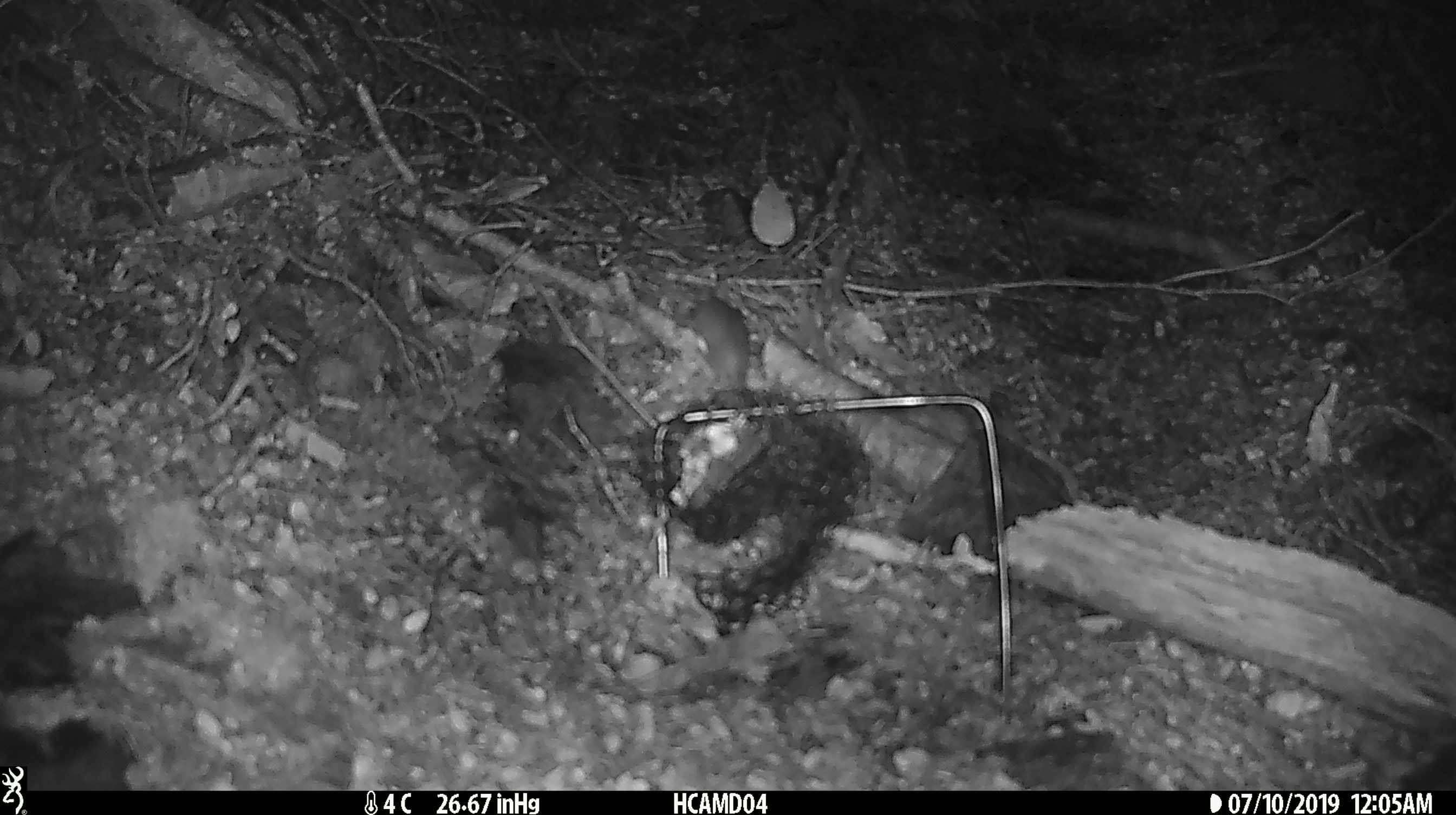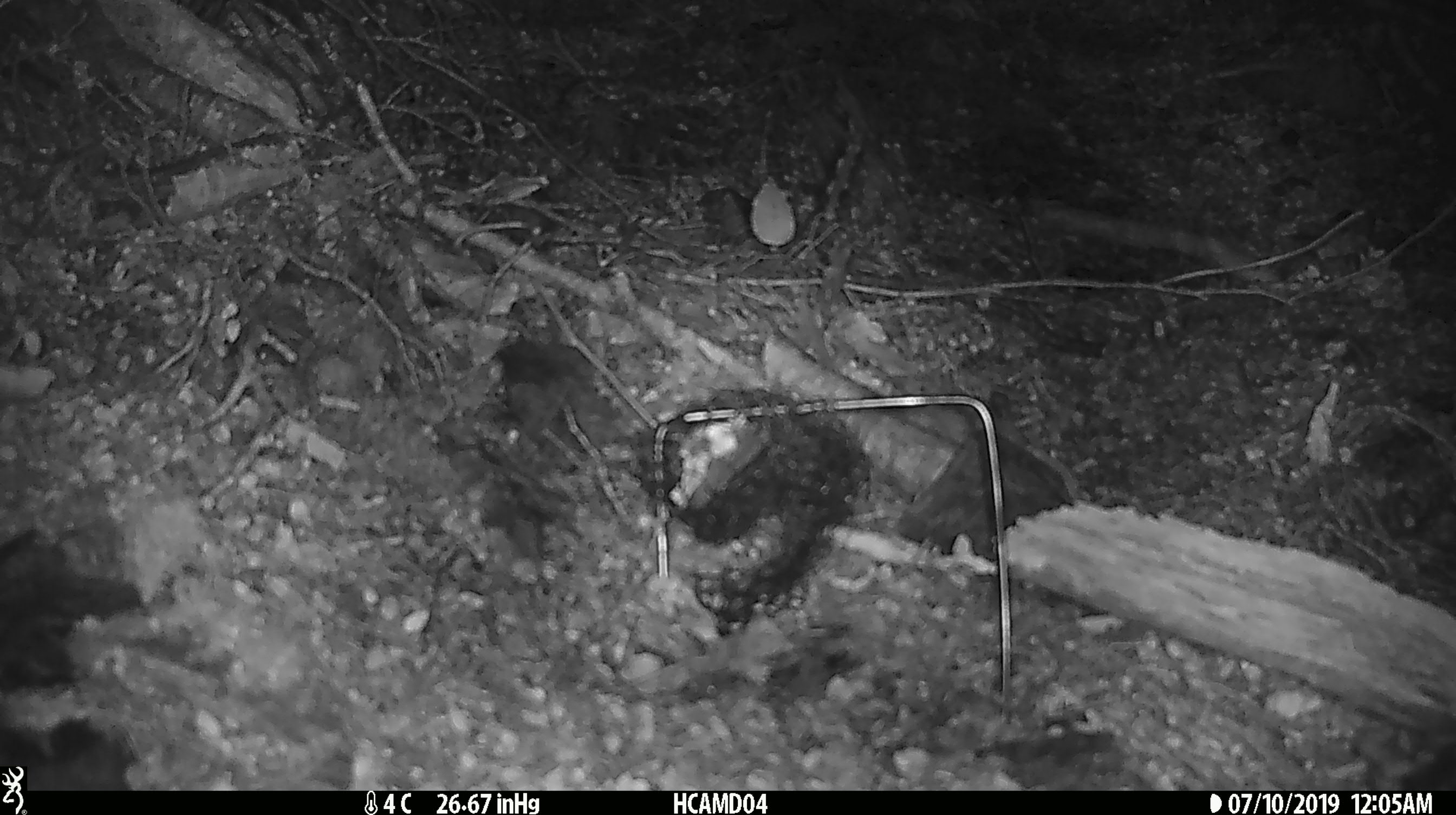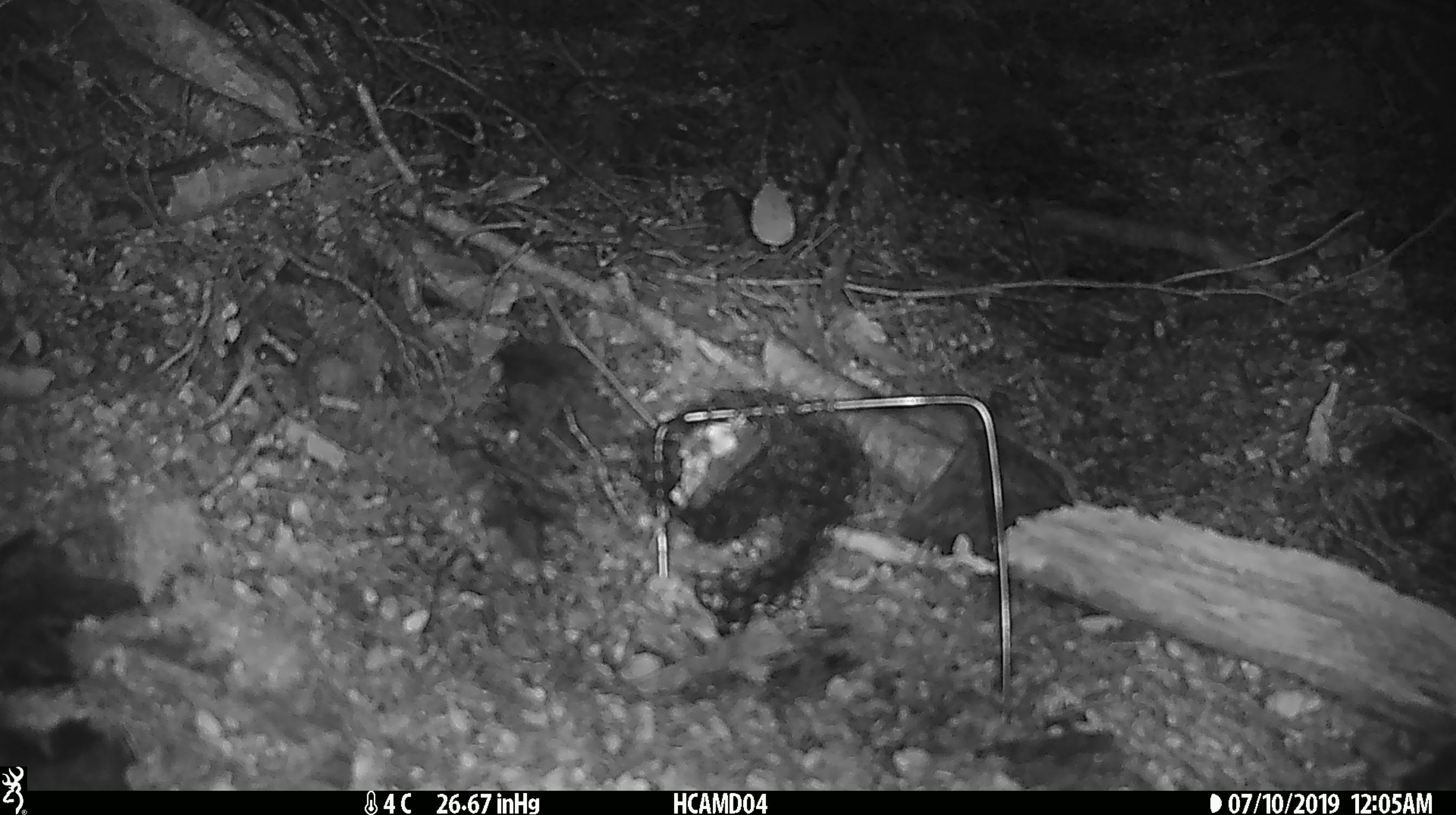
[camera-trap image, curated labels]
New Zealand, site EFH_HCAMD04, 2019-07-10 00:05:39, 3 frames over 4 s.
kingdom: Animalia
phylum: Chordata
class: Mammalia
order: Rodentia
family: Muridae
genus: Mus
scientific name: Mus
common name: mouse